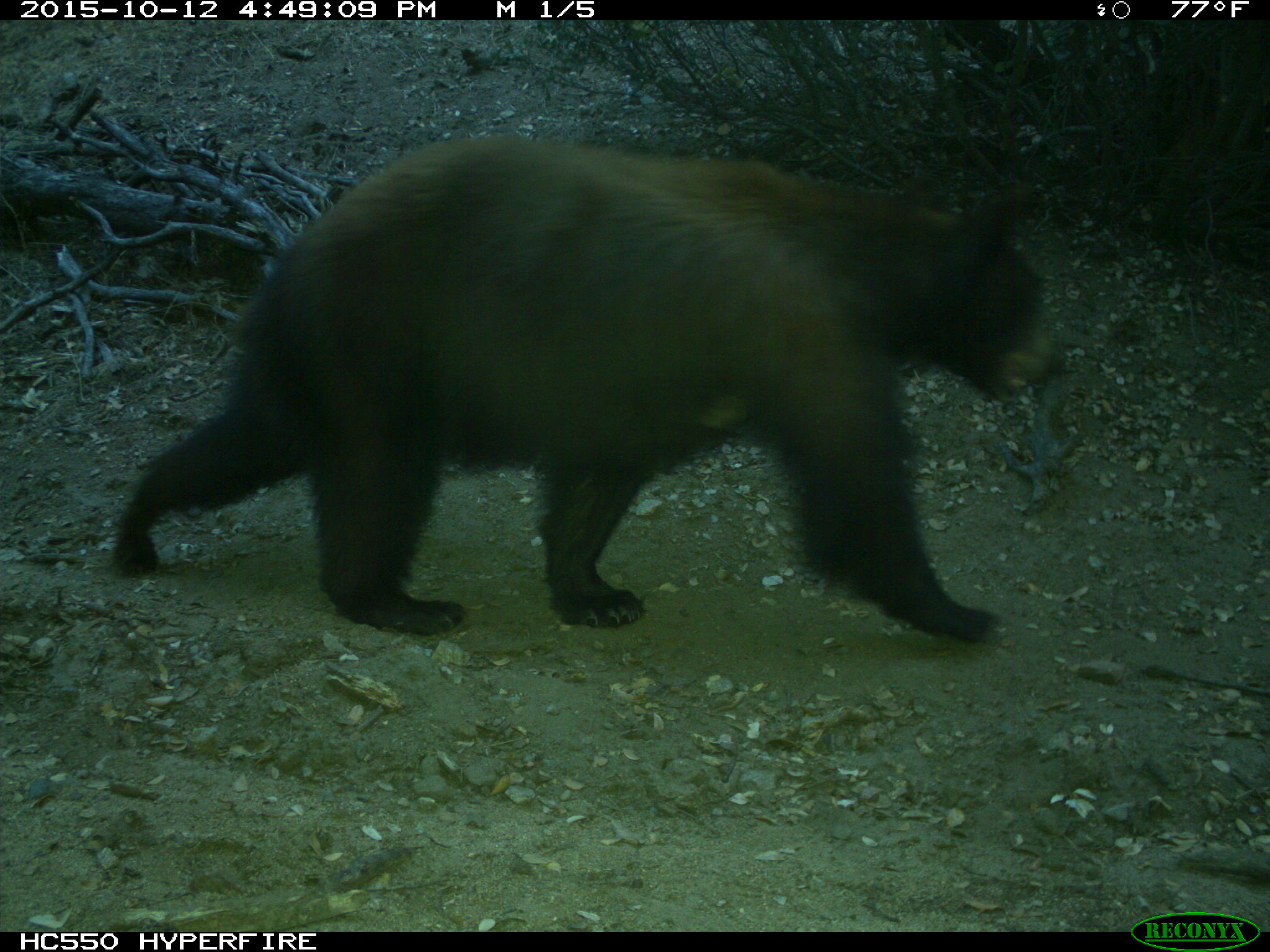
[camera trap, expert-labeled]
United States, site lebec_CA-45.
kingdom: Animalia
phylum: Chordata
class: Mammalia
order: Carnivora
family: Ursidae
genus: Ursus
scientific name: Ursus americanus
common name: american black bear